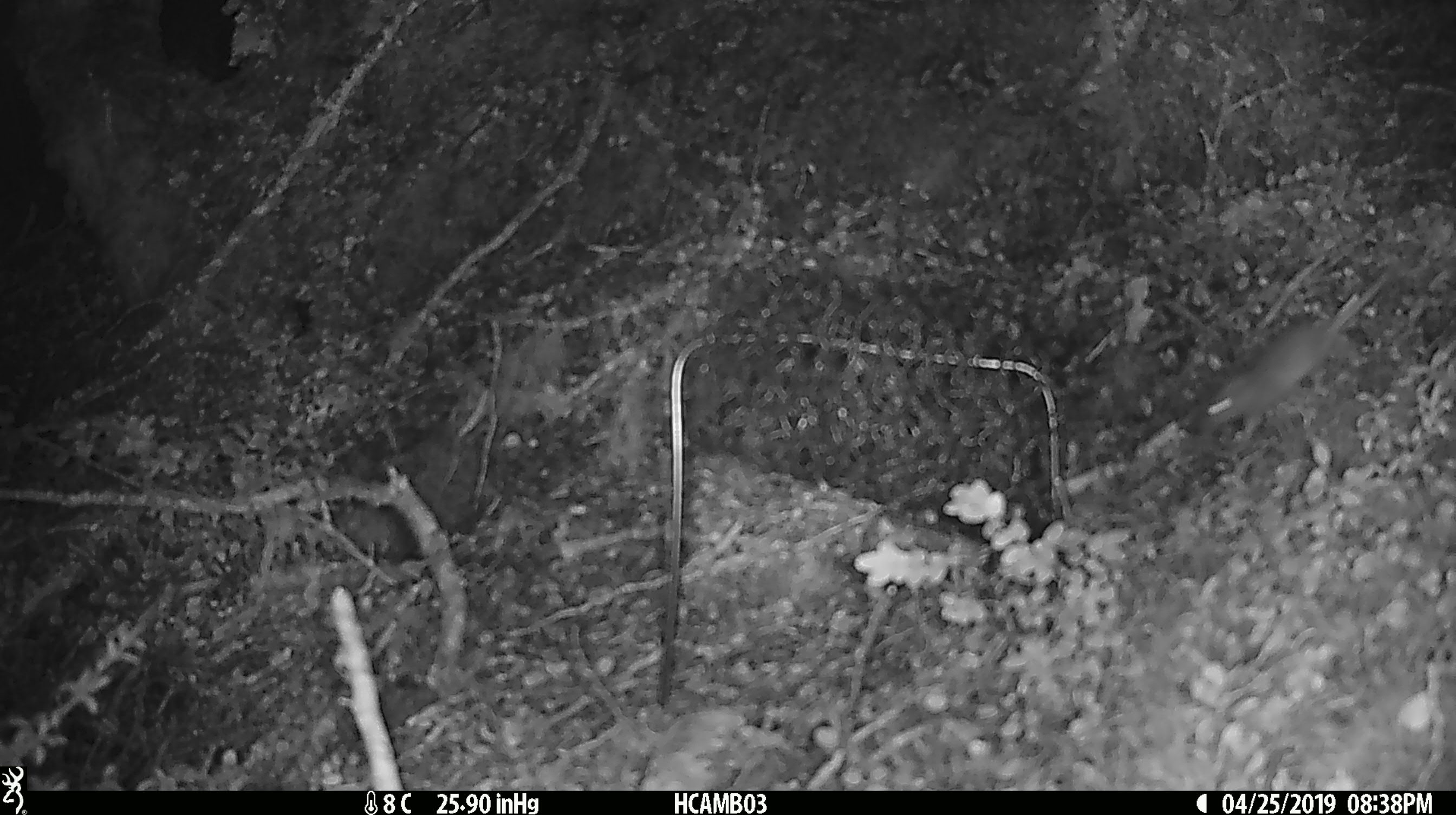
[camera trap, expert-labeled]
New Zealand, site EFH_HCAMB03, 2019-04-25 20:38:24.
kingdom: Animalia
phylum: Chordata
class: Mammalia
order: Rodentia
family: Muridae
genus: Mus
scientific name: Mus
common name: mouse